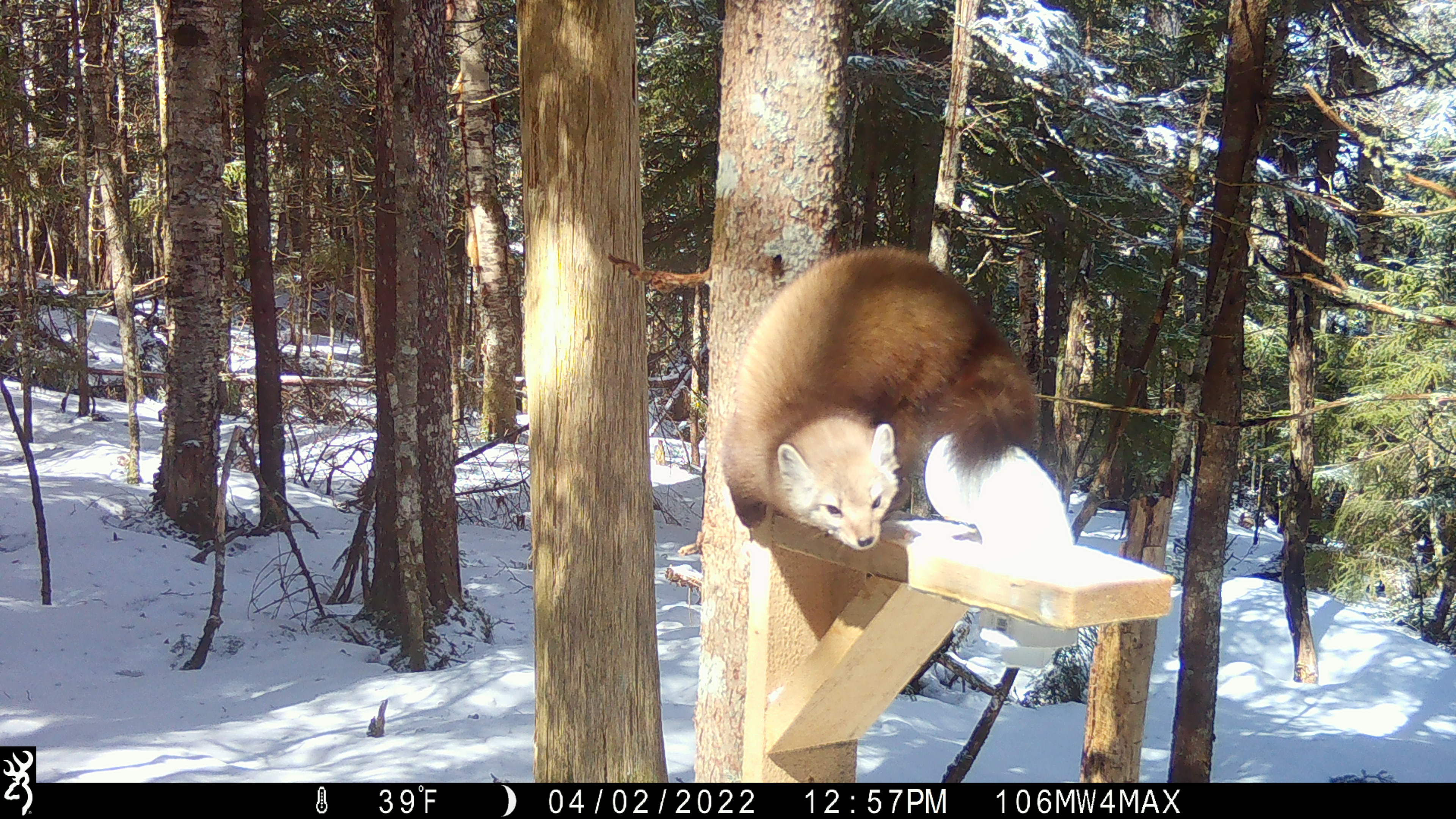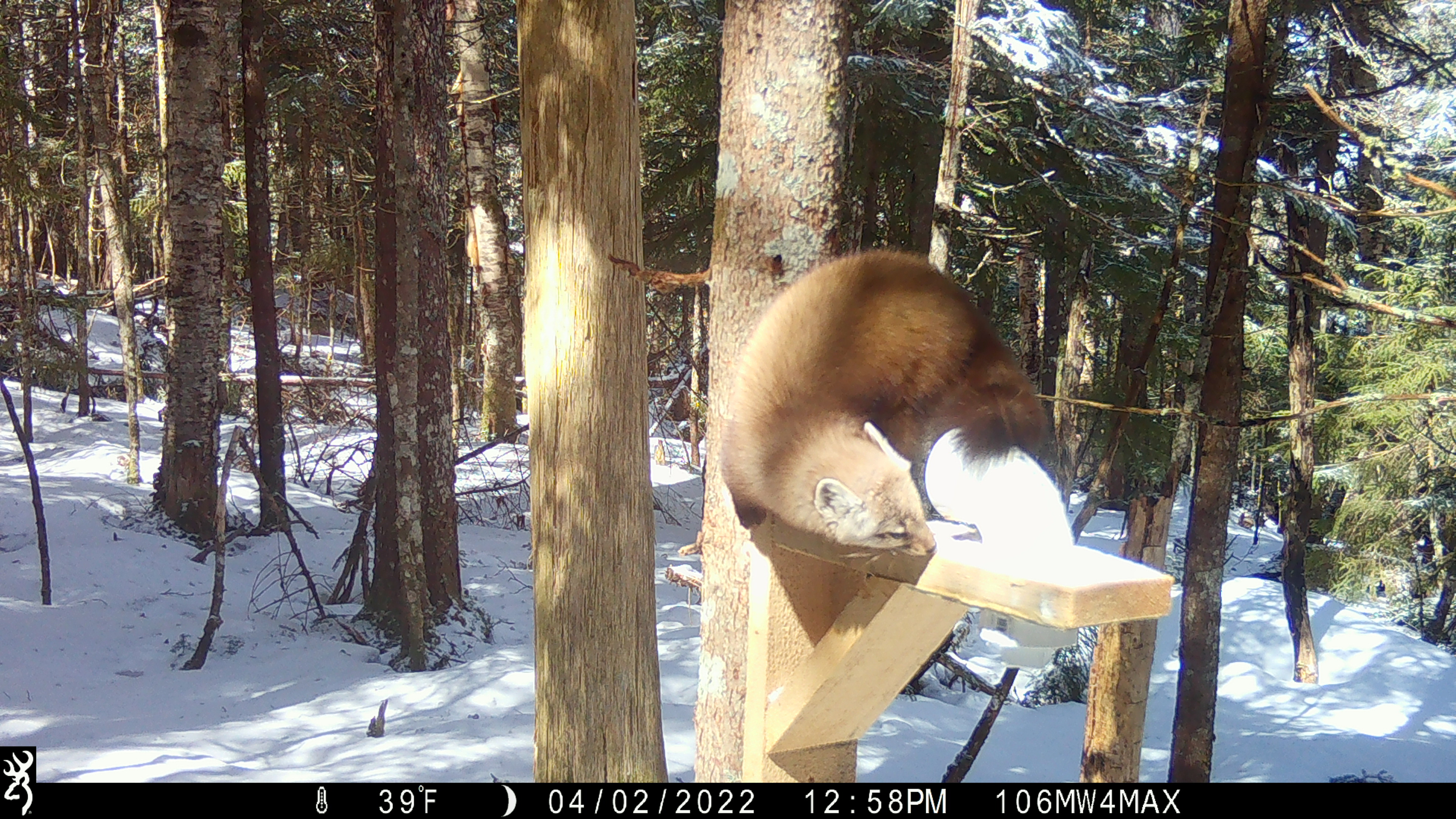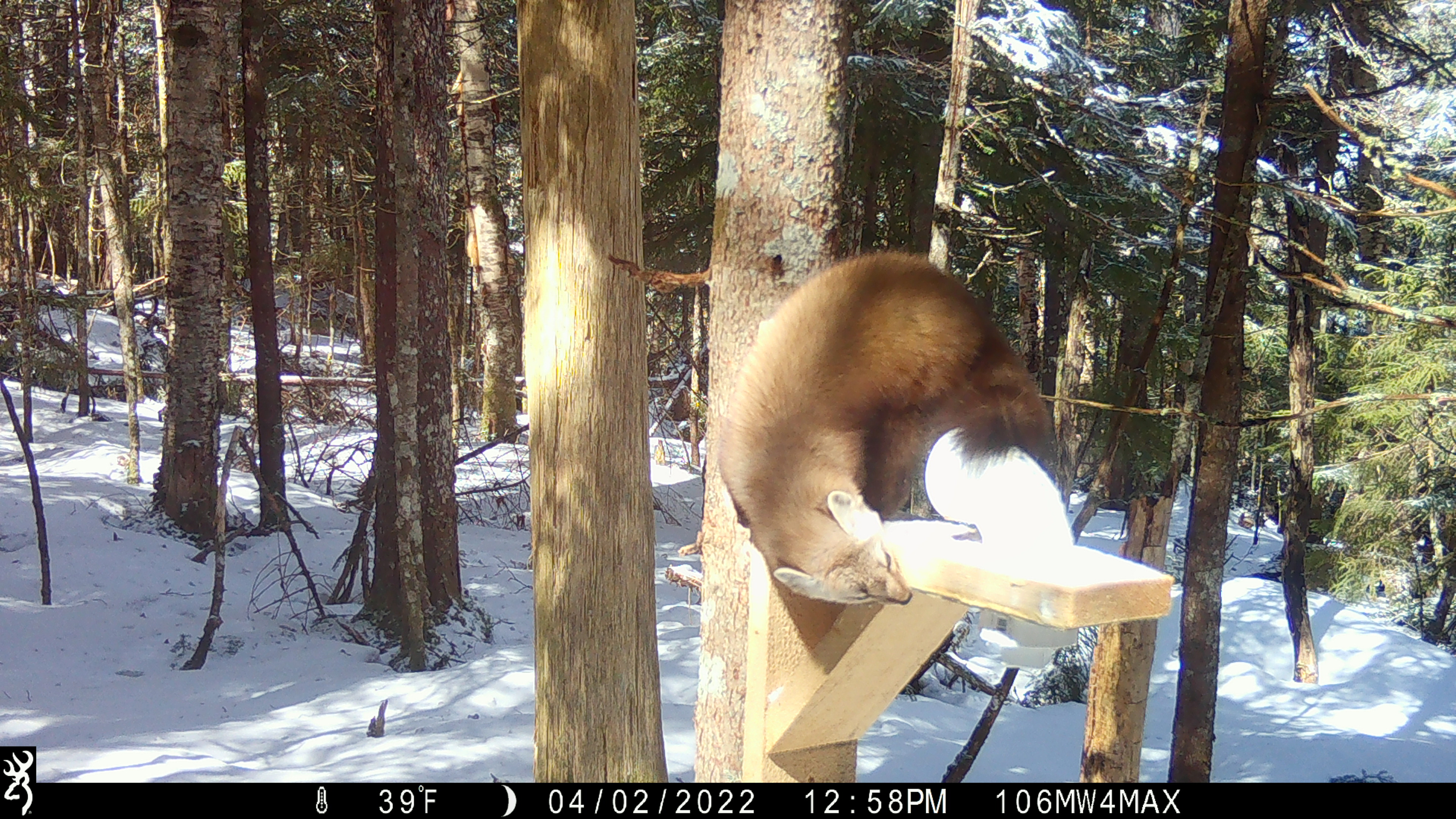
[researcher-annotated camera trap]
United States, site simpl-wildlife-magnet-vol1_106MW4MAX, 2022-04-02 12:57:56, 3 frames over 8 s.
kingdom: Animalia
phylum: Chordata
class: Mammalia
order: Carnivora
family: Mustelidae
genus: Martes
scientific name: Martes americana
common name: american marten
American marten (Martes americana).